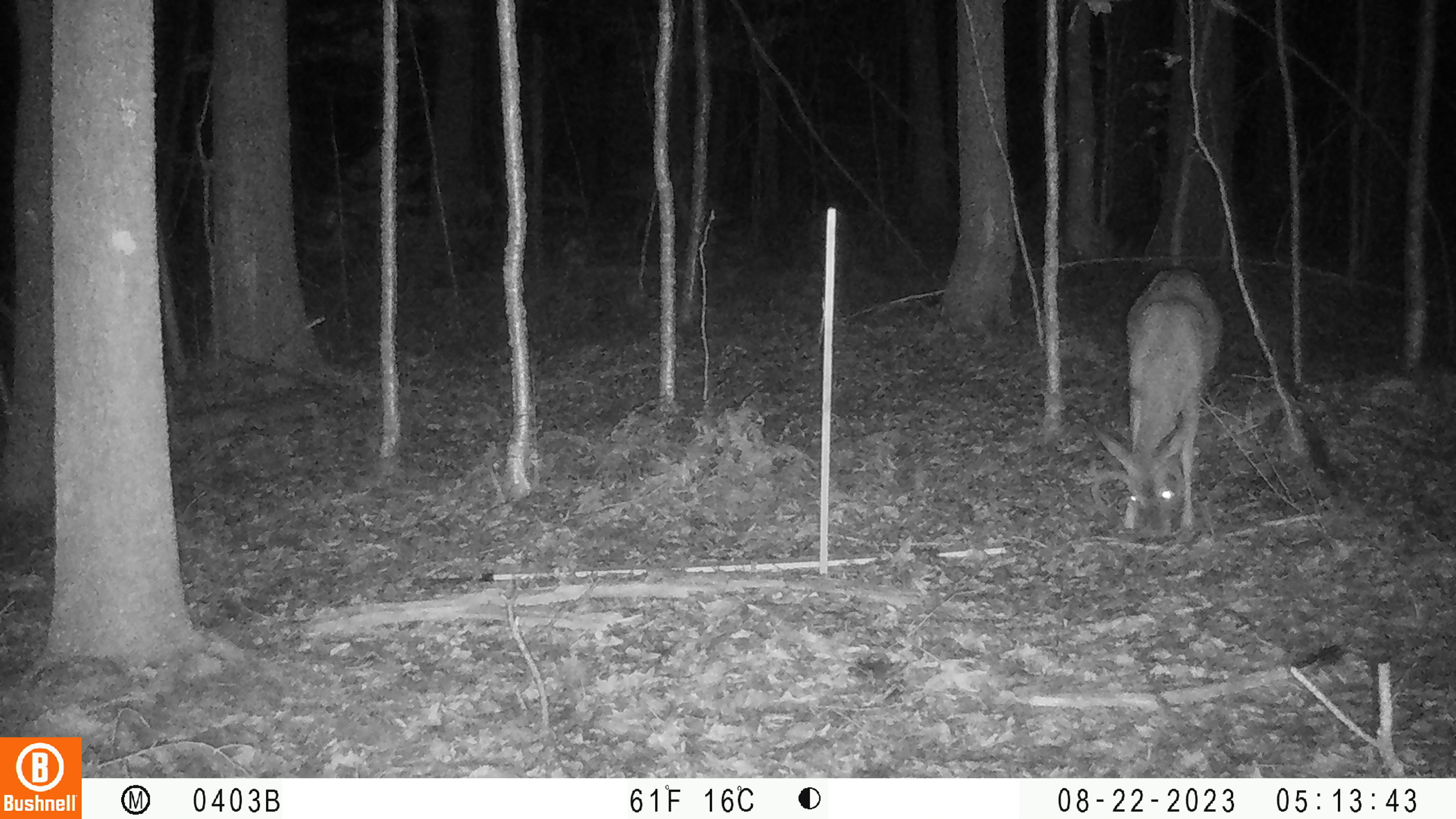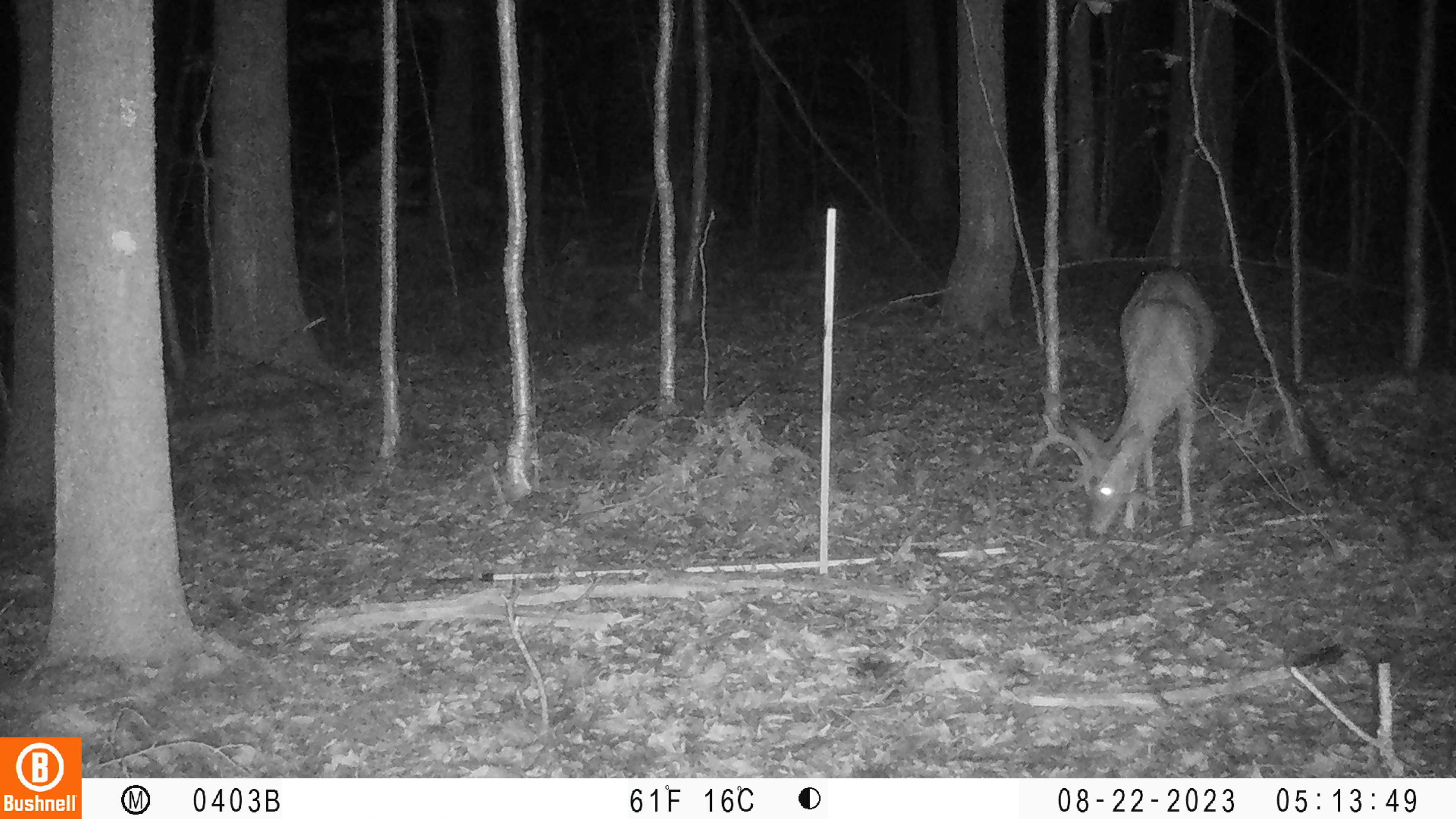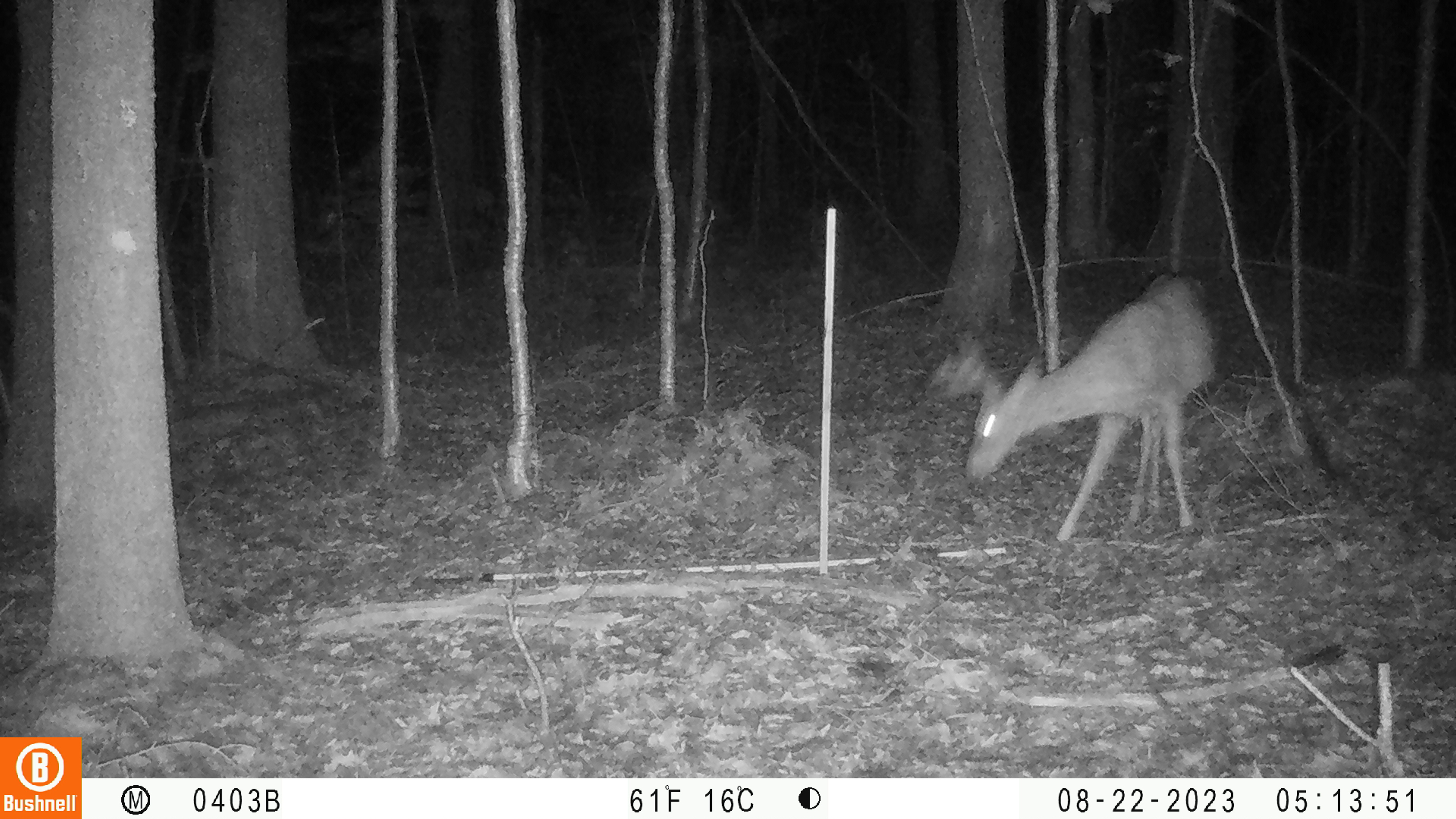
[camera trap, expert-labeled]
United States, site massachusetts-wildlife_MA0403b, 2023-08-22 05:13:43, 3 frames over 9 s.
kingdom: Animalia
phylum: Chordata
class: Mammalia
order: Artiodactyla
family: Cervidae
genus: Odocoileus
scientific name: Odocoileus virginianus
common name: white-tailed deer